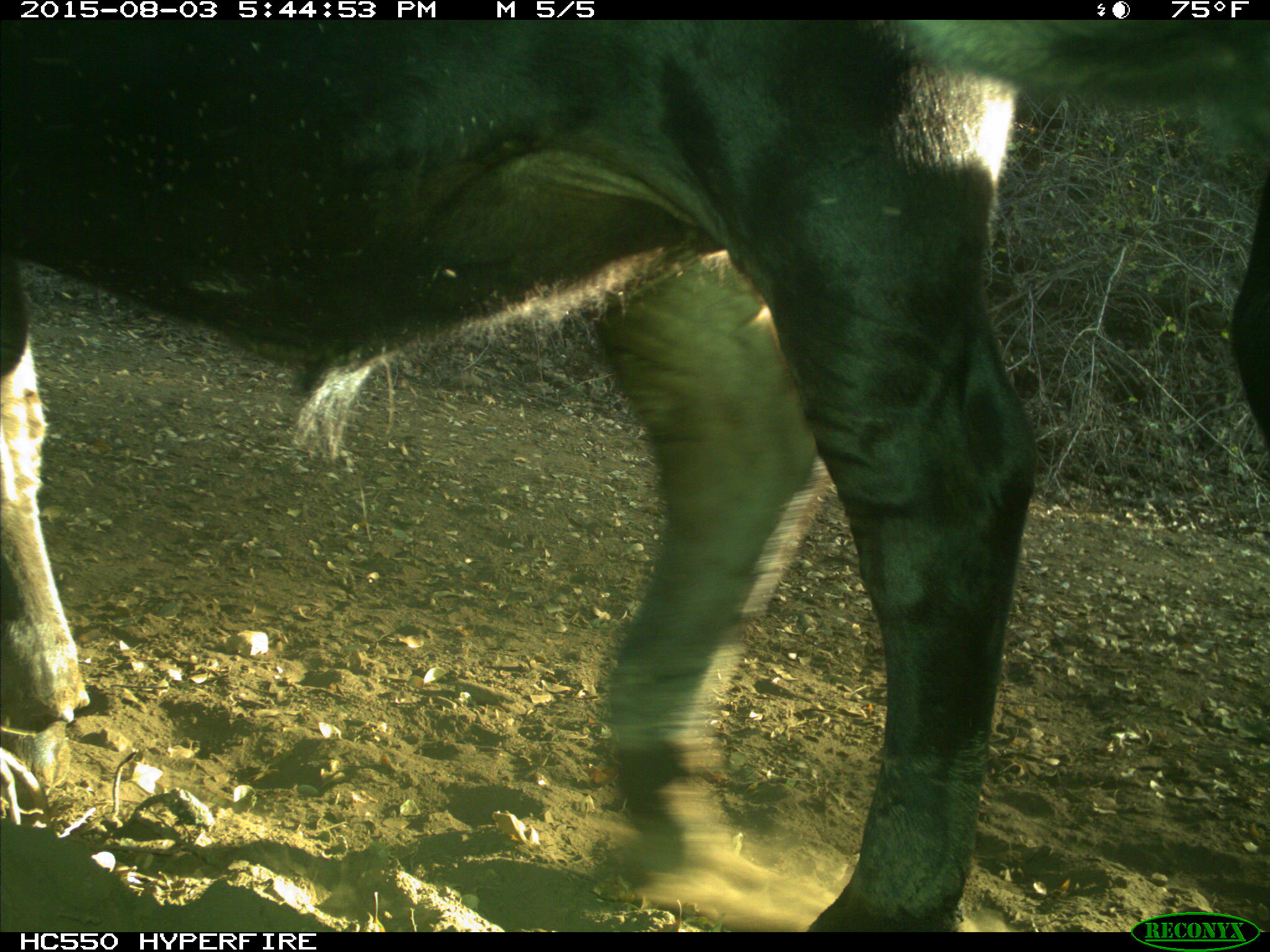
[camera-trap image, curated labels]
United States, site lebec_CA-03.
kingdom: Animalia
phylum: Chordata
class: Mammalia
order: Artiodactyla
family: Bovidae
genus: Bos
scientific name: Bos taurus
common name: domestic cow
Bos taurus (domestic cow).